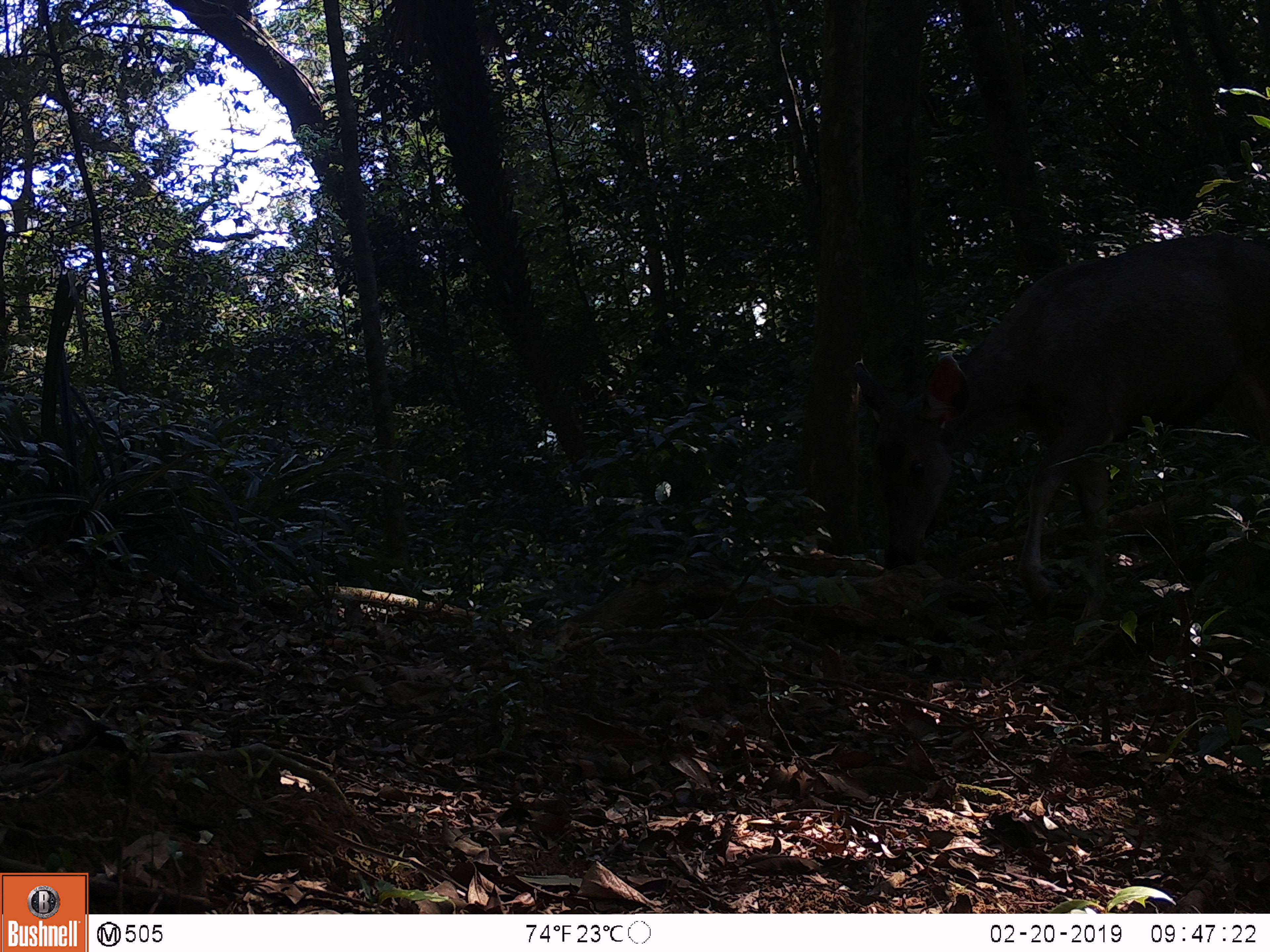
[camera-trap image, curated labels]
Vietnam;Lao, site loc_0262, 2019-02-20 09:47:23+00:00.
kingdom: Animalia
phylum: Chordata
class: Mammalia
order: Artiodactyla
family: Cervidae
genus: Rusa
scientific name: Rusa unicolor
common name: sambar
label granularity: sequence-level